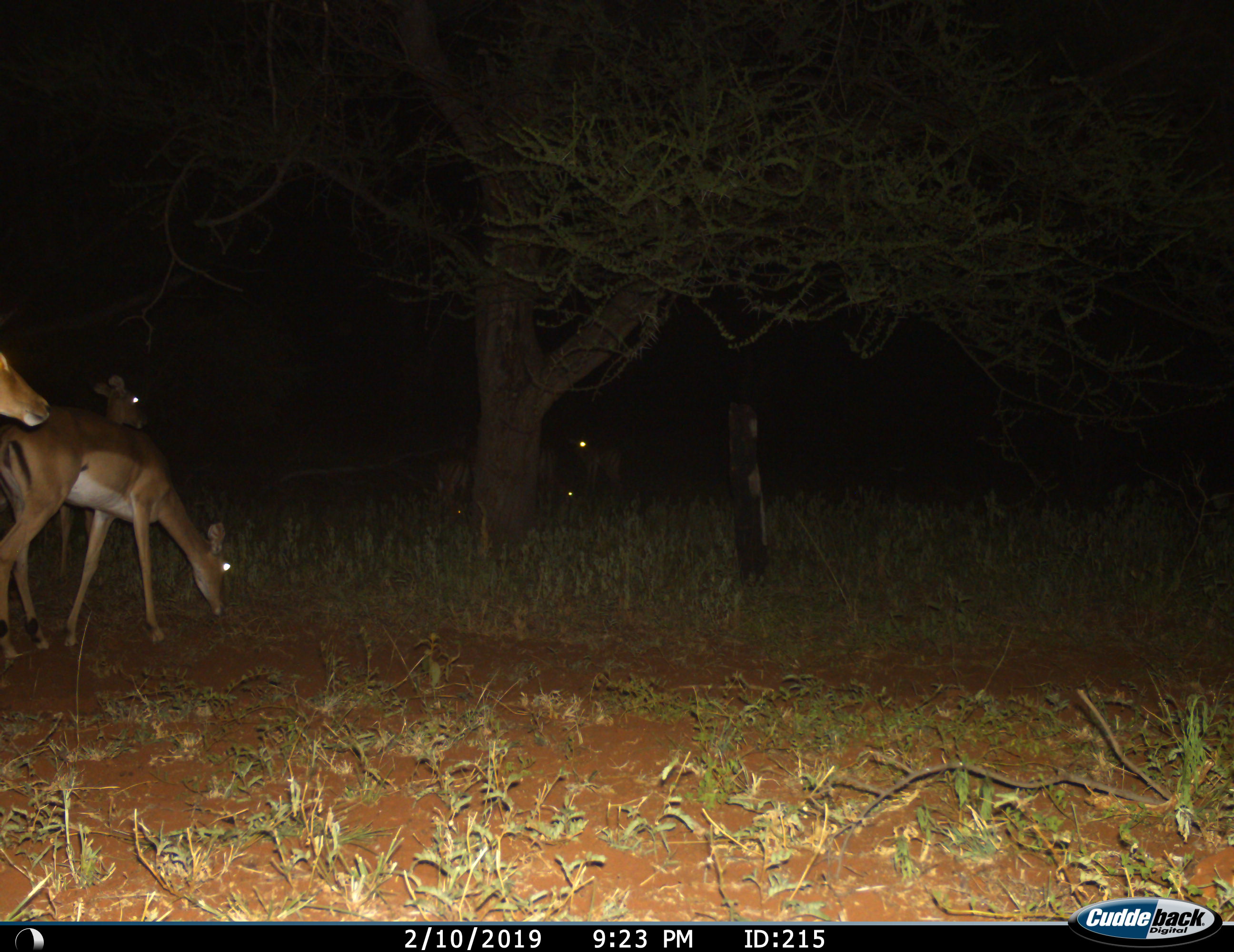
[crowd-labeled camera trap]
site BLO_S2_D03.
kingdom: Animalia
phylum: Chordata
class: Mammalia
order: Artiodactyla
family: Bovidae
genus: Aepyceros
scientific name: Aepyceros melampus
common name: impala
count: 6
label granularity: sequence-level